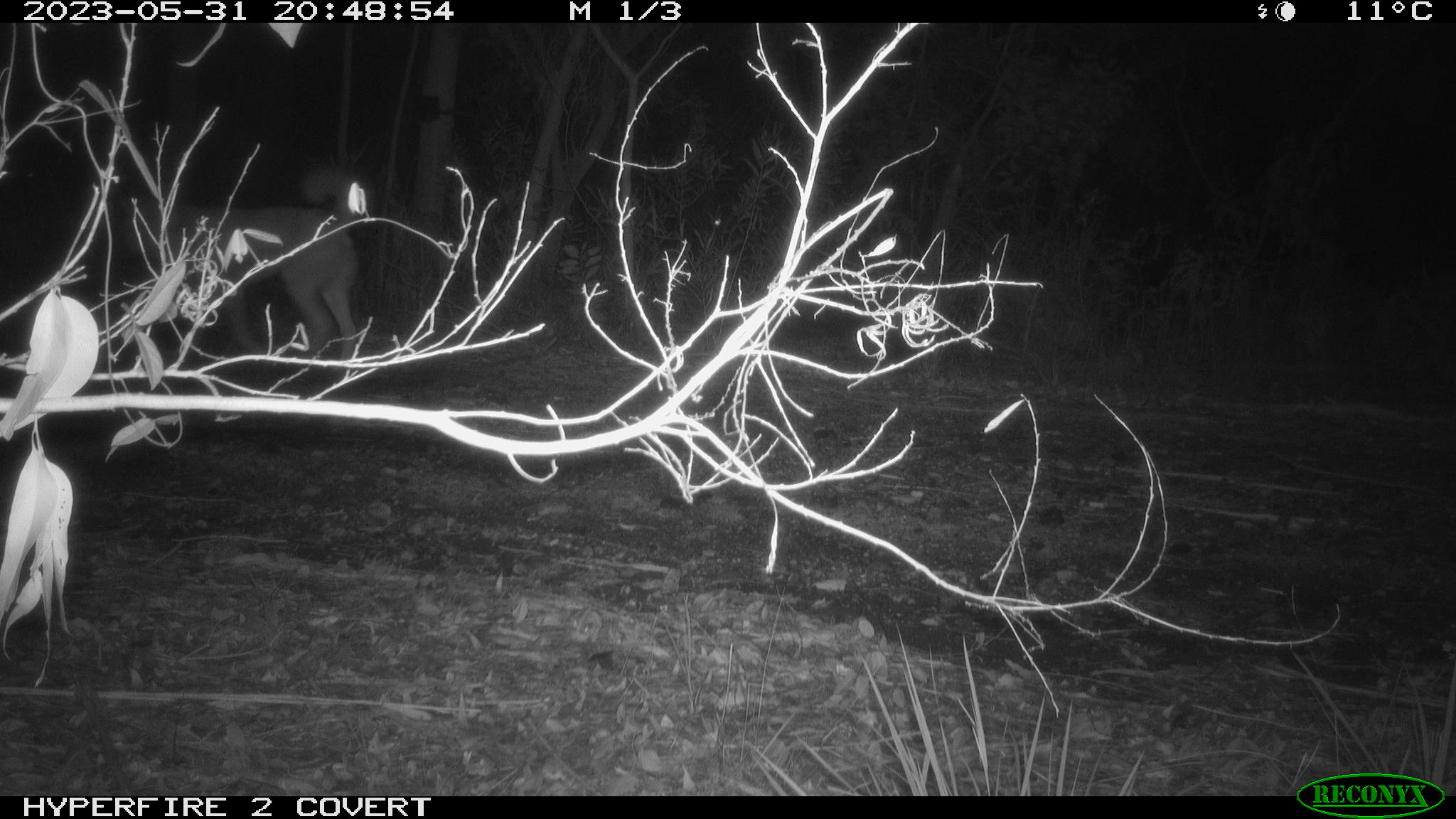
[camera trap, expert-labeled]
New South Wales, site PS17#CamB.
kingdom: Animalia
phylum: Chordata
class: Mammalia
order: Carnivora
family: Canidae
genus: Canis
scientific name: Canis familiaris dingo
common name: dingo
Dingo (Canis familiaris dingo).